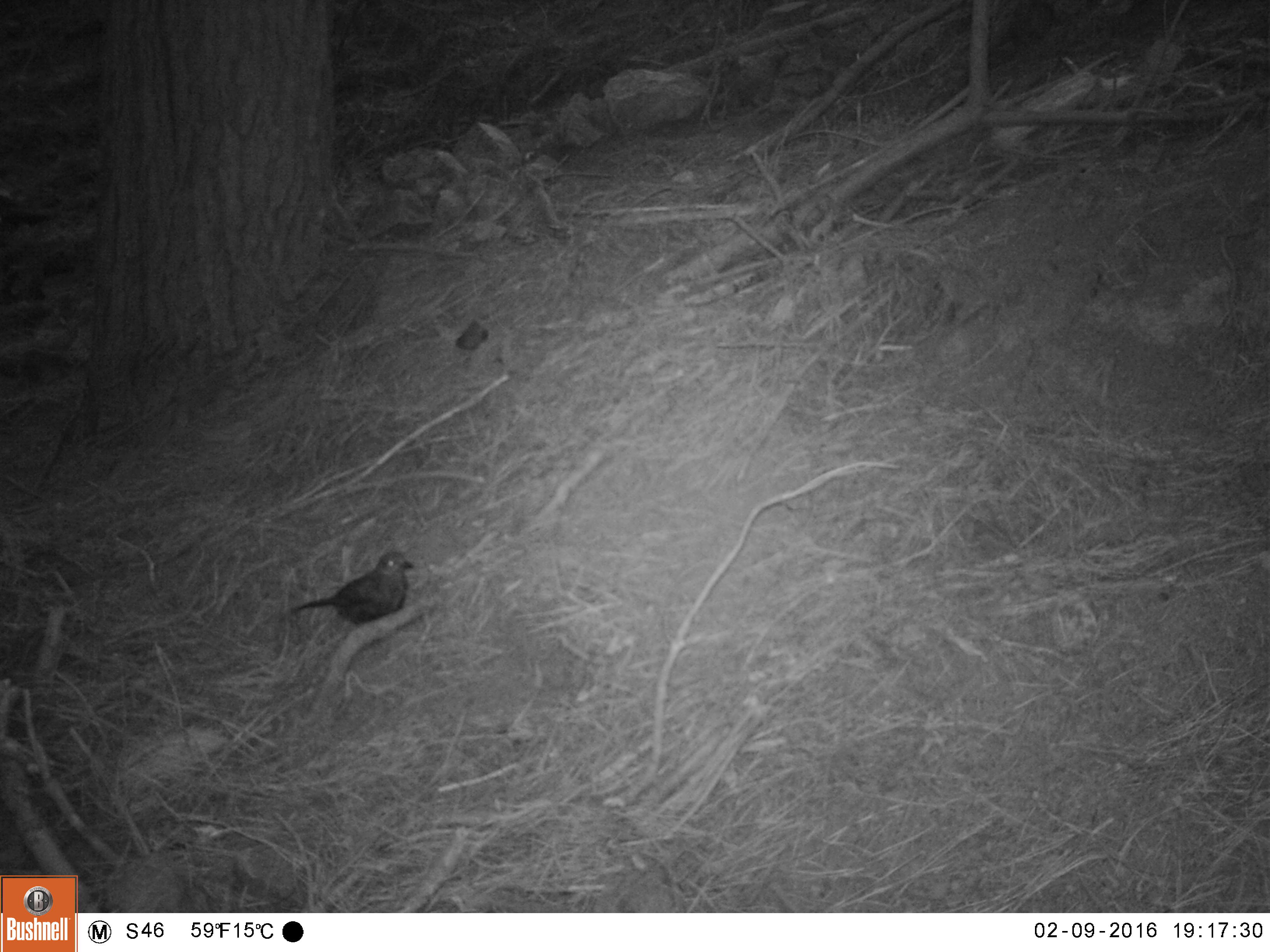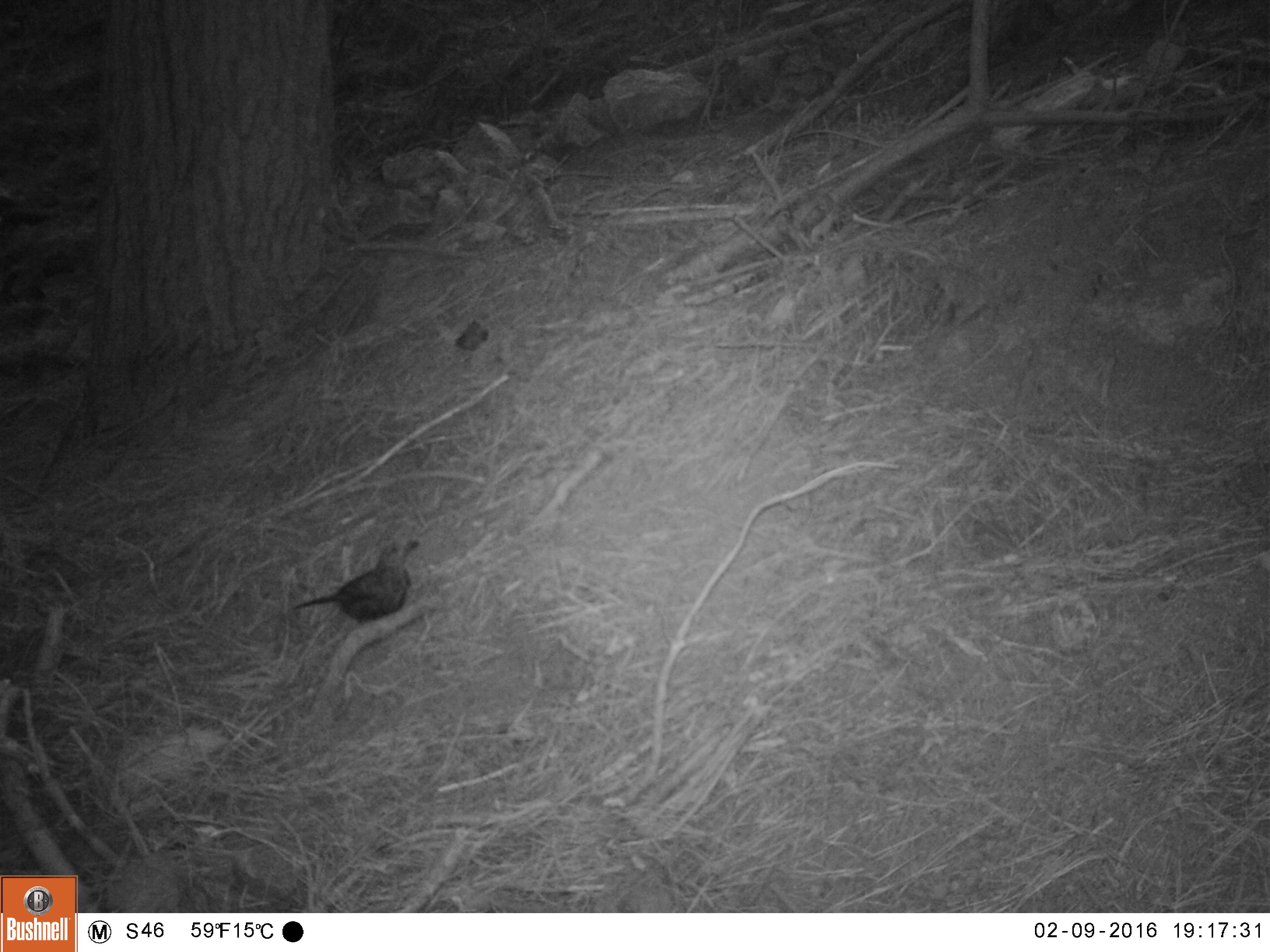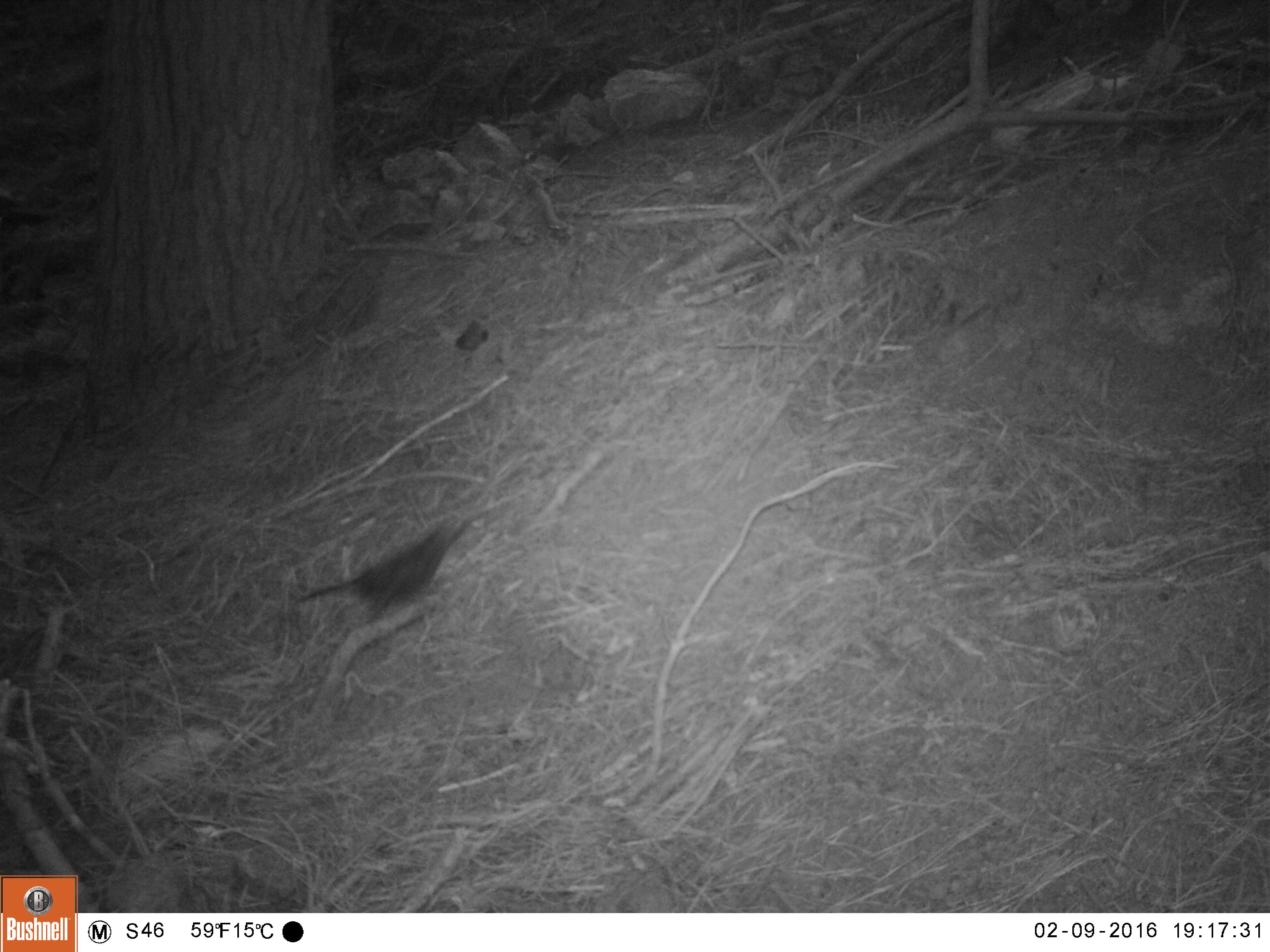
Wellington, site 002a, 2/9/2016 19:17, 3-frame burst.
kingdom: Animalia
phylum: Chordata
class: Aves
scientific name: Aves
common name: bird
Bird (Aves).